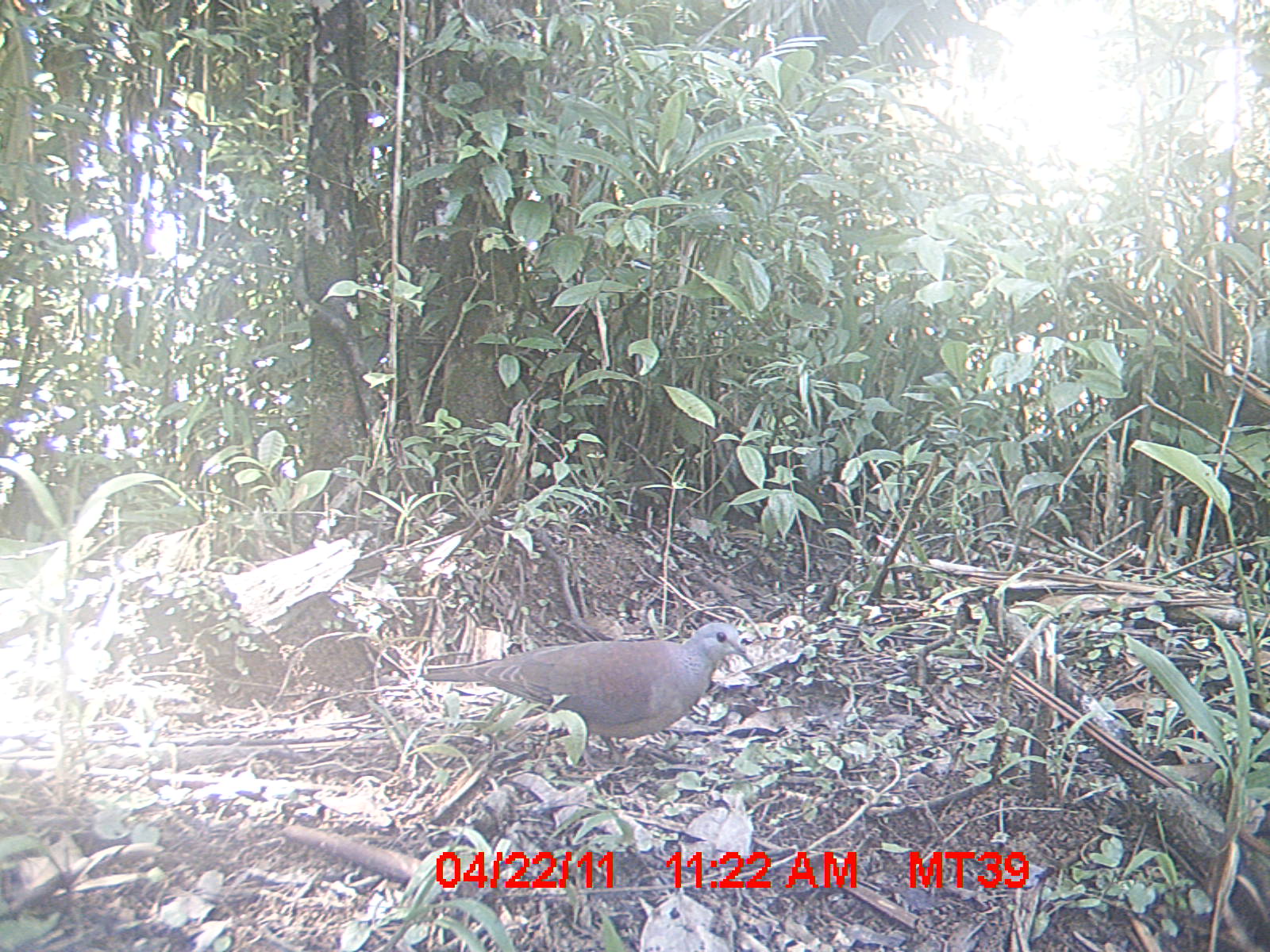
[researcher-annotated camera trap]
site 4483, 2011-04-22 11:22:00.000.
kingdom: Animalia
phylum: Chordata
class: Aves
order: Columbiformes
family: Columbidae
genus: Streptopelia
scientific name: Streptopelia picturata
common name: malagasy turtle dove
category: nesoenas picturata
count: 1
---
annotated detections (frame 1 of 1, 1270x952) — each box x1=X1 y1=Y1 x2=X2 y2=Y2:
nesoenas picturata: x1=415 y1=619 x2=753 y2=760